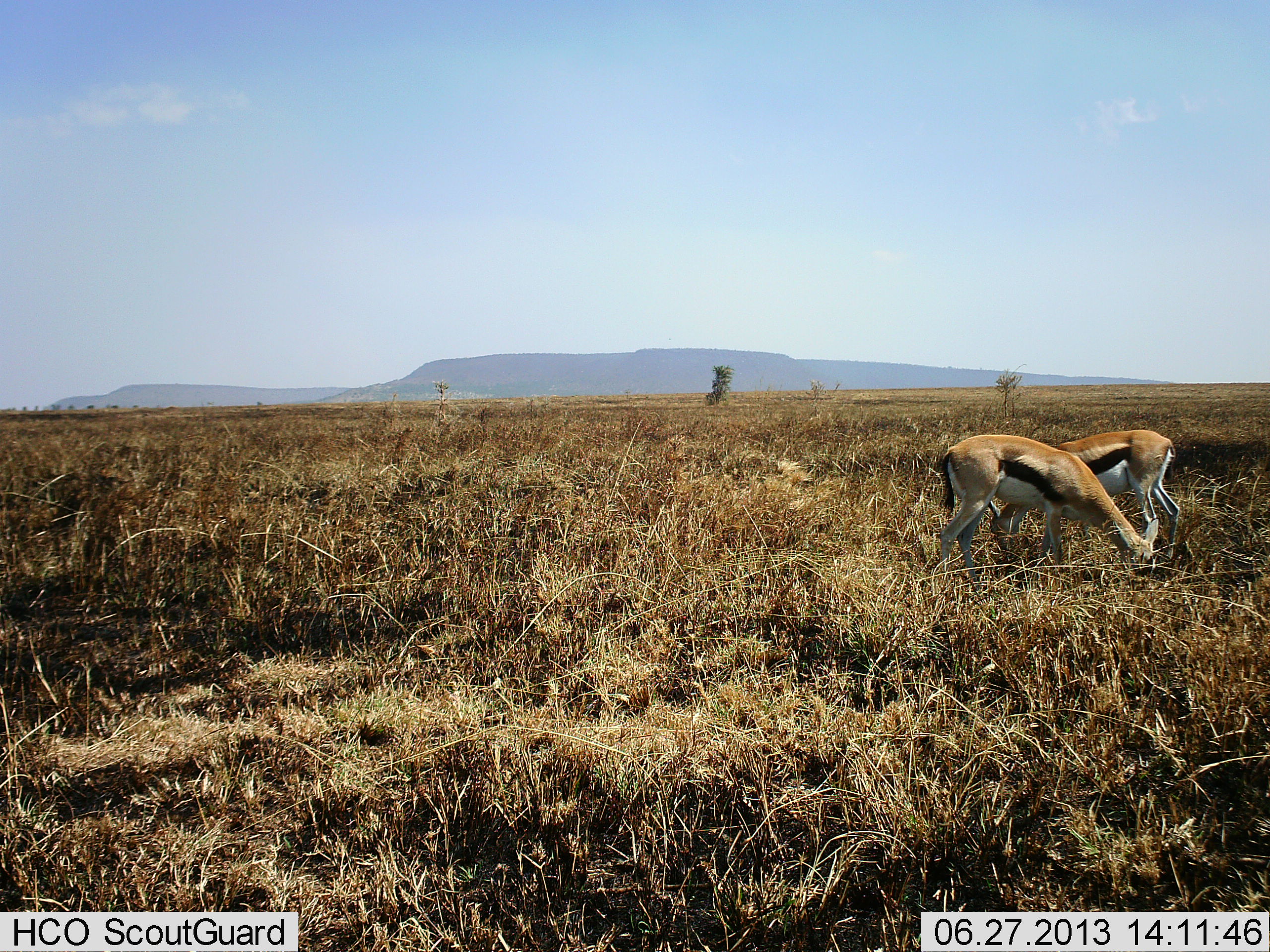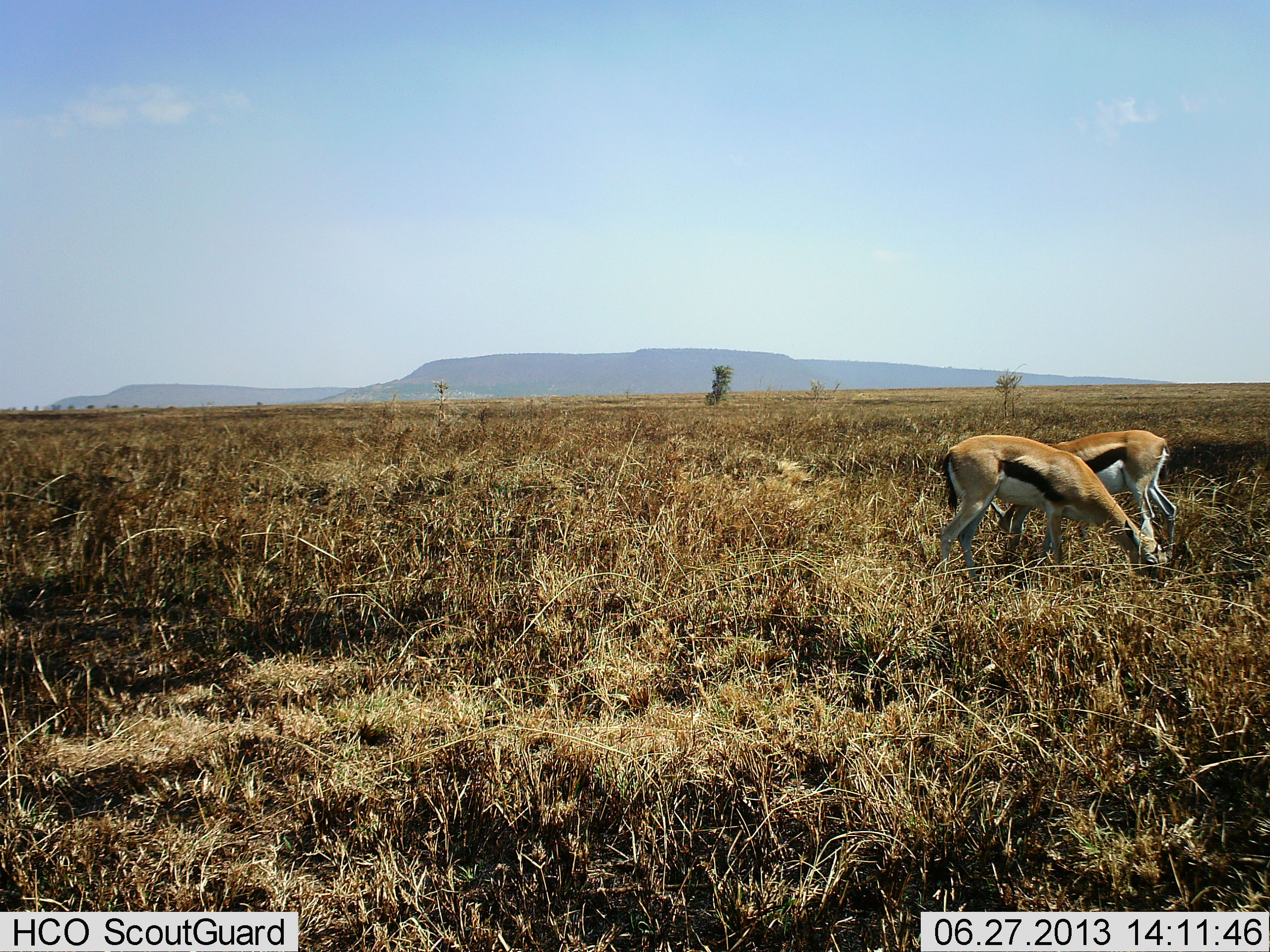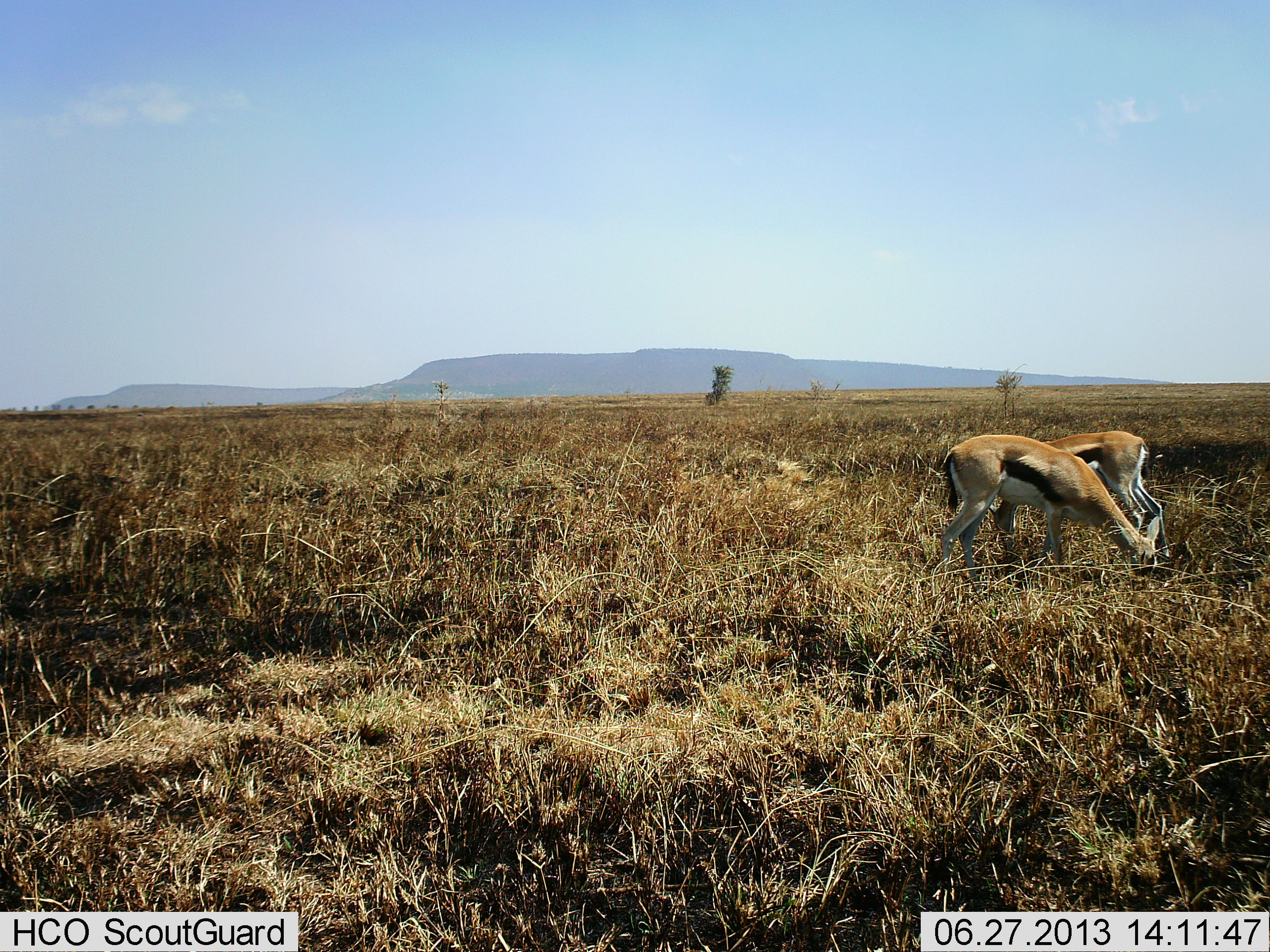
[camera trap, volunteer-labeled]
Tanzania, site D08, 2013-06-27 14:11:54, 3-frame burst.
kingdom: Animalia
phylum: Chordata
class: Mammalia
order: Artiodactyla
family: Bovidae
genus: Eudorcas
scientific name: Eudorcas thomsonii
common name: thomson's gazelle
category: gazellethomsons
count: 2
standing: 10%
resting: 3%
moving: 0%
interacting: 0%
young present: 0%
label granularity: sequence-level